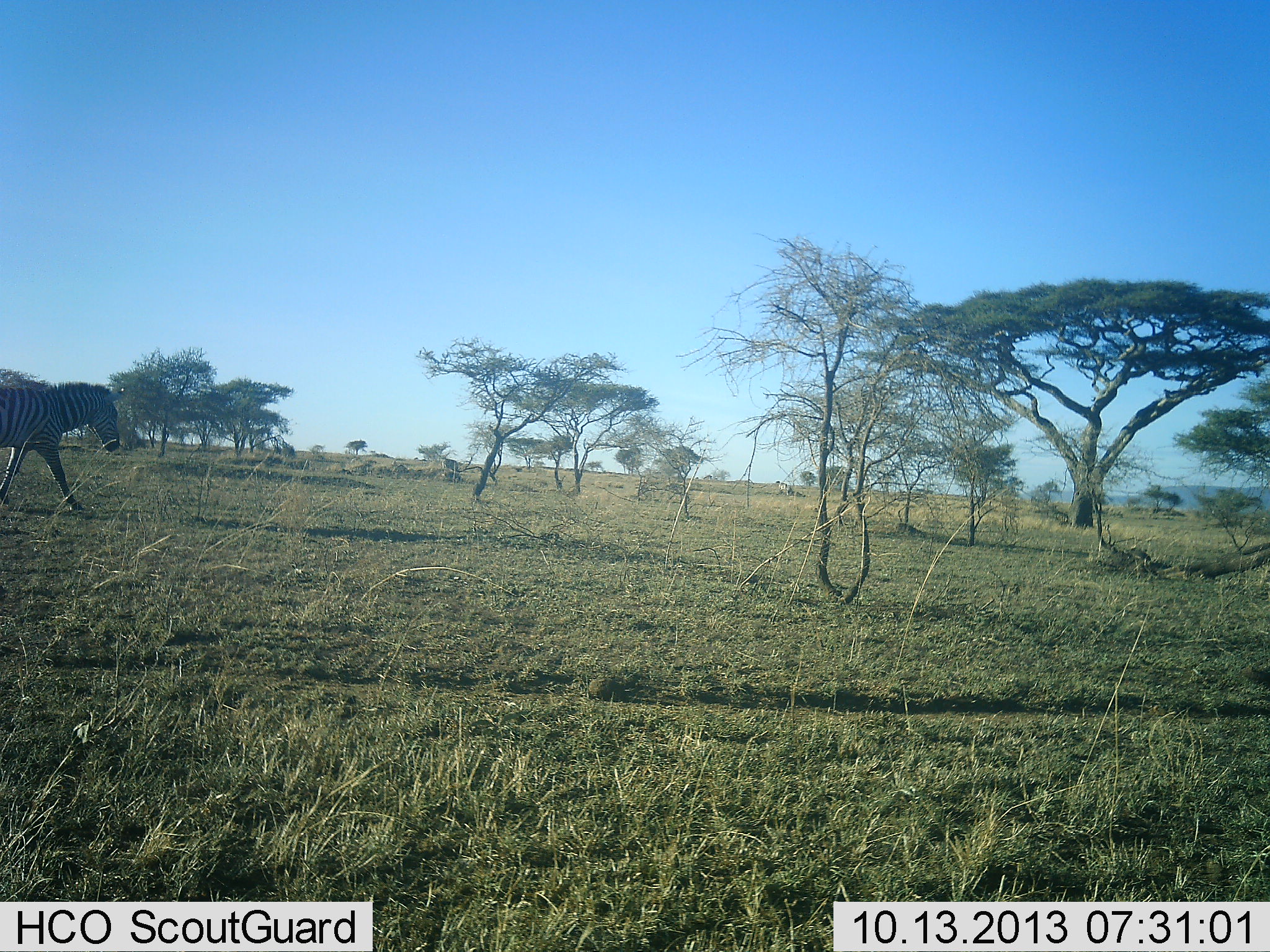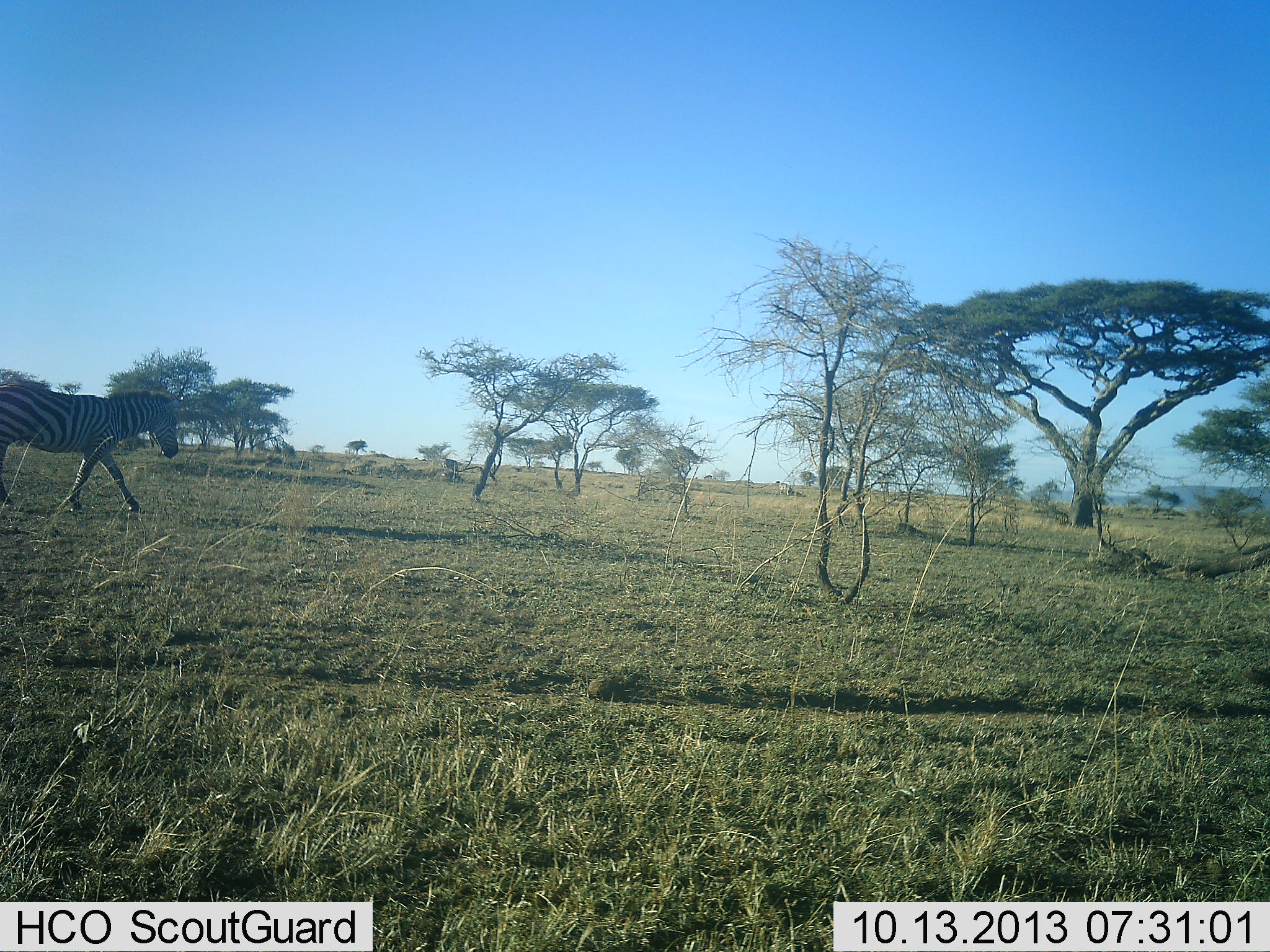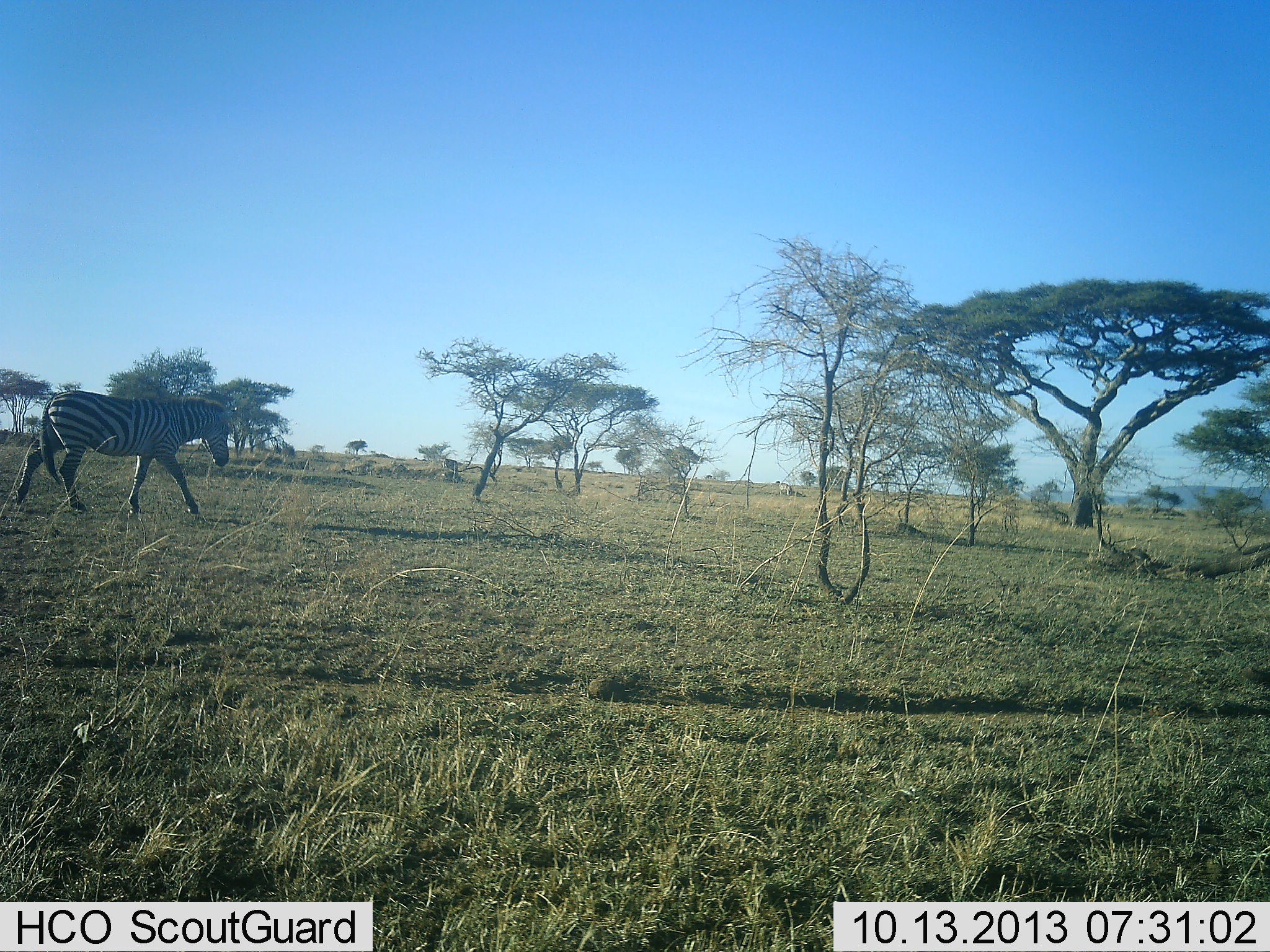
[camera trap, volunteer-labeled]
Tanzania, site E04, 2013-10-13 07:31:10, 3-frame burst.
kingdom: Animalia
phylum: Chordata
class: Mammalia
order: Perissodactyla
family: Equidae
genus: Equus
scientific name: Equus quagga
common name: plains zebra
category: zebra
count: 1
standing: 4%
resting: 4%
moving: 96%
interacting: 0%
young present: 0%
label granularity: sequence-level